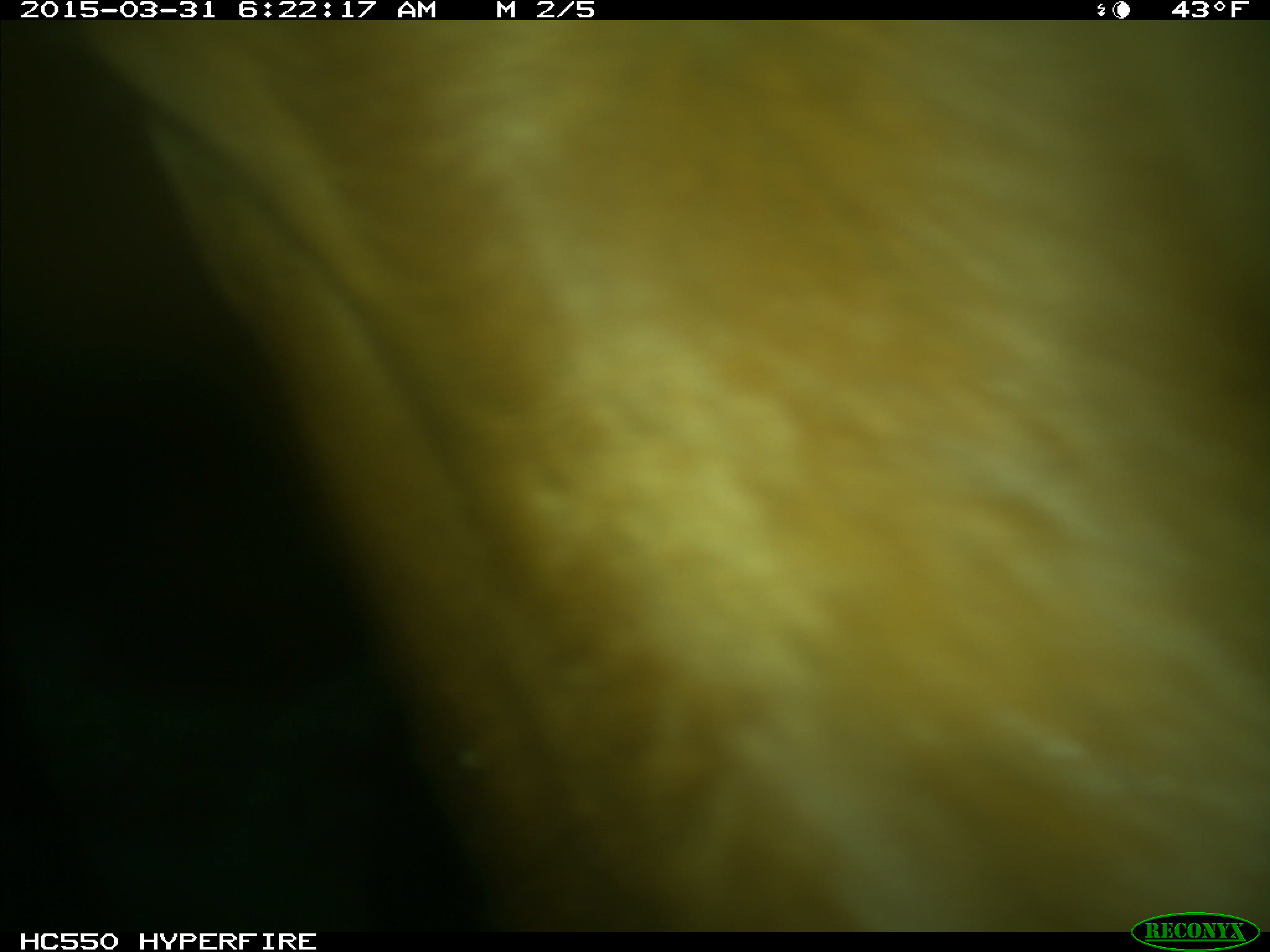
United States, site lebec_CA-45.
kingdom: Animalia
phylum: Chordata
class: Mammalia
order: Artiodactyla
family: Bovidae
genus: Bos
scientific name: Bos taurus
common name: domestic cow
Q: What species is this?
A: Bos taurus (domestic cow).